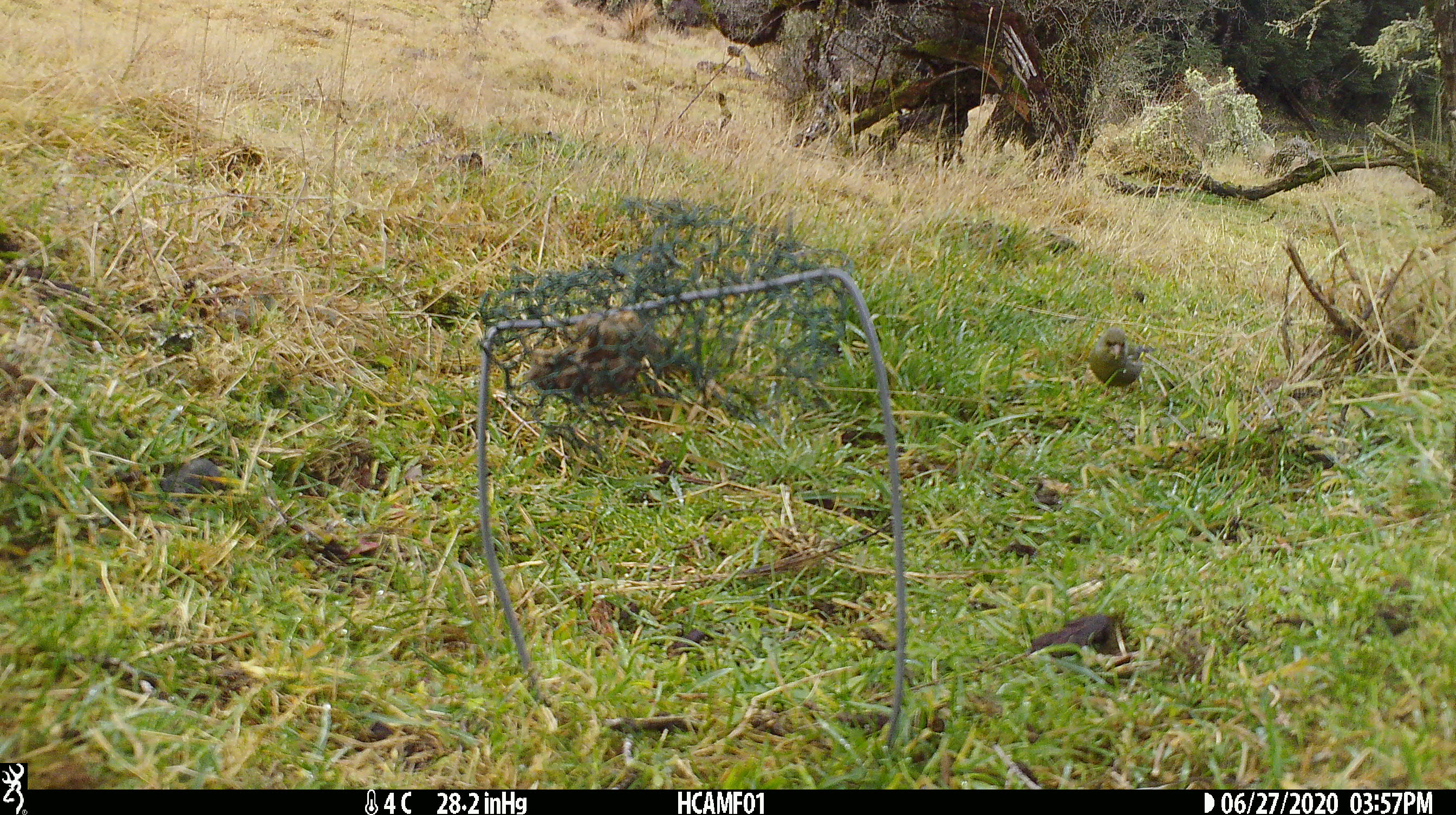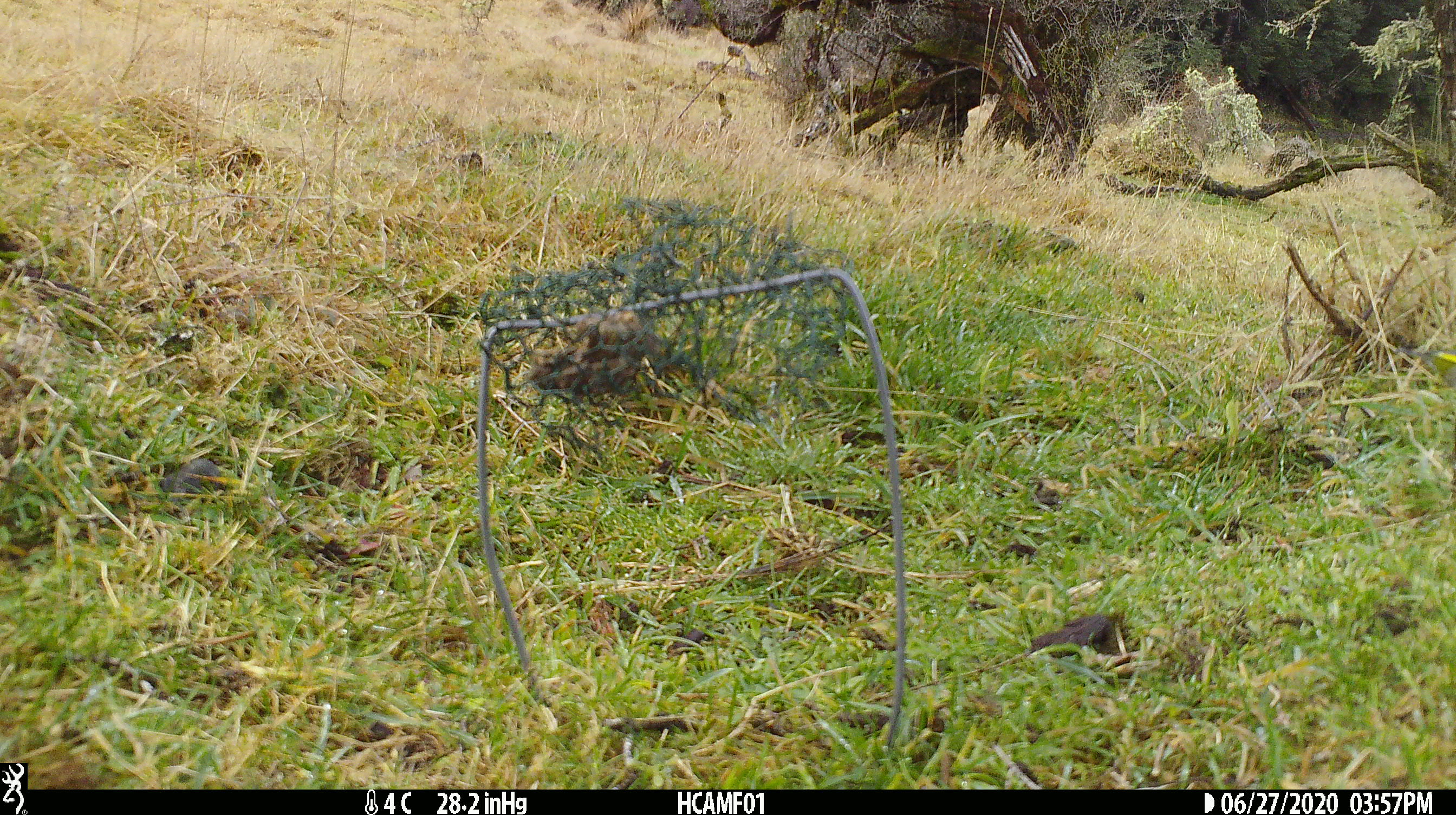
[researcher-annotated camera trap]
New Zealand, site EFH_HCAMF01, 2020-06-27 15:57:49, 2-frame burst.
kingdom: Animalia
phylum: Chordata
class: Aves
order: Passeriformes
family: Fringillidae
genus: Chloris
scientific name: Chloris chloris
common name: greenfinch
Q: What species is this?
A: Greenfinch (Chloris chloris).